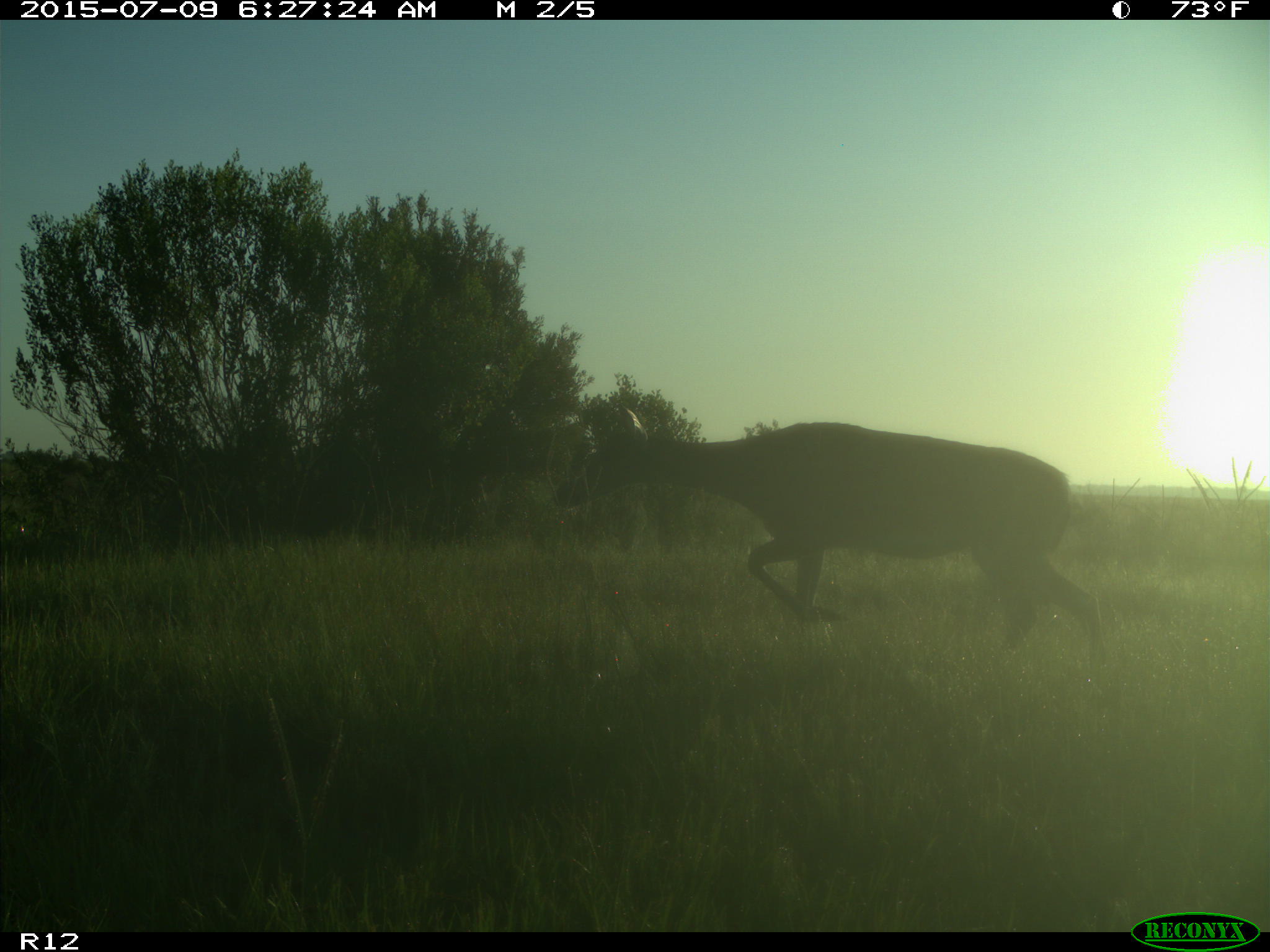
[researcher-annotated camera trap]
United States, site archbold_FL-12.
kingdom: Animalia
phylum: Chordata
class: Mammalia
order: Artiodactyla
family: Cervidae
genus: Odocoileus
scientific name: Odocoileus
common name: deer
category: unidentified deer